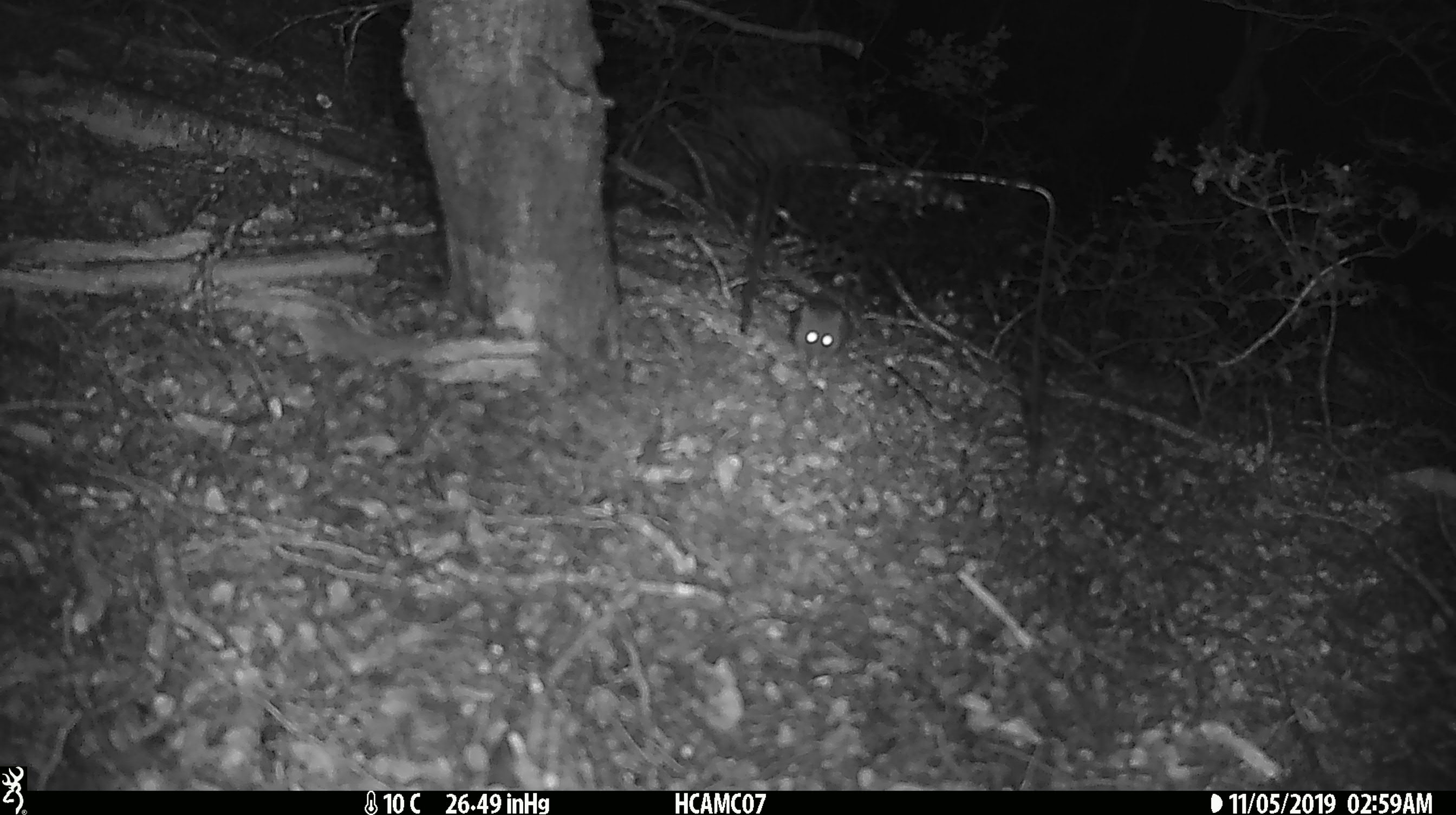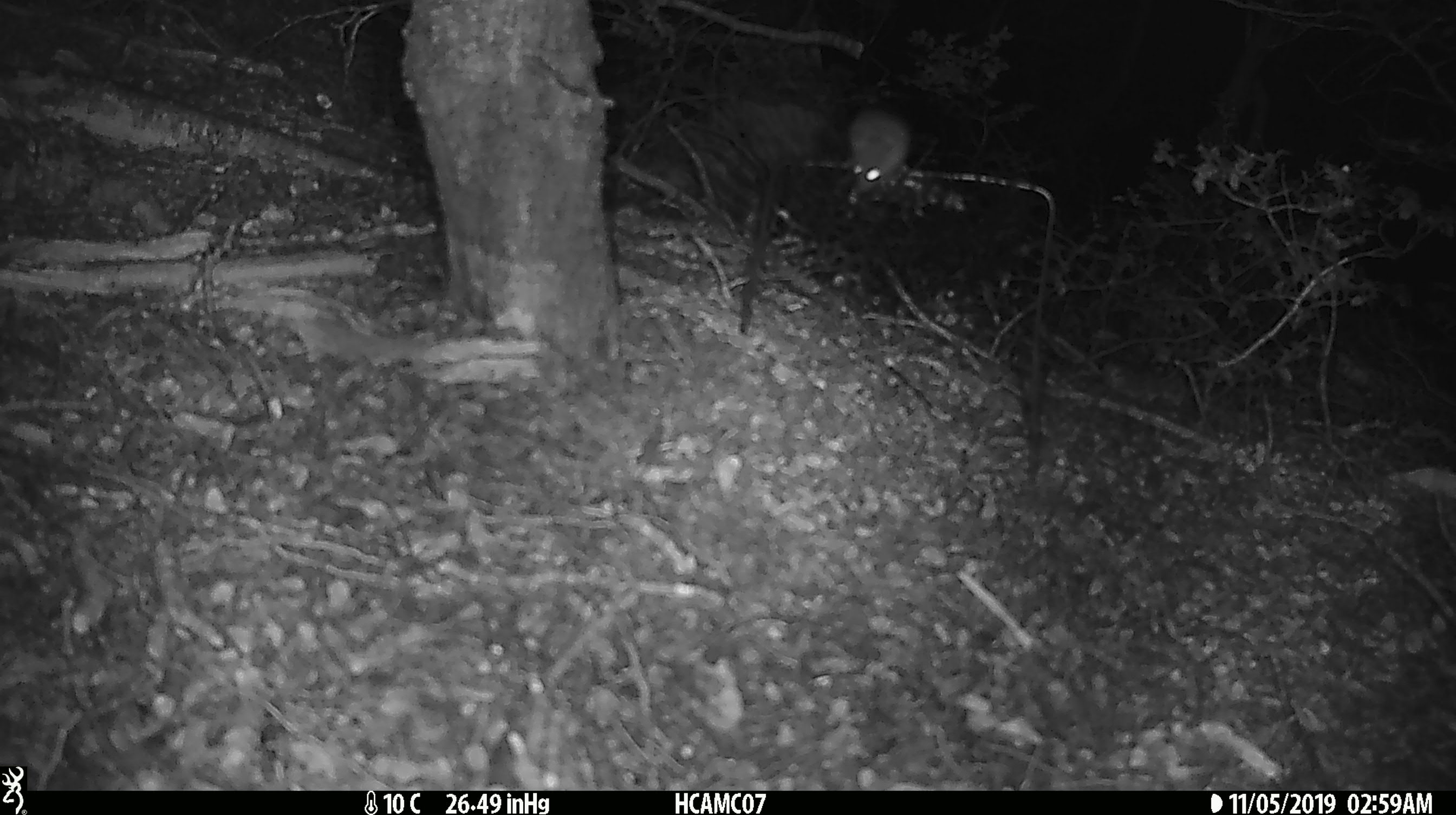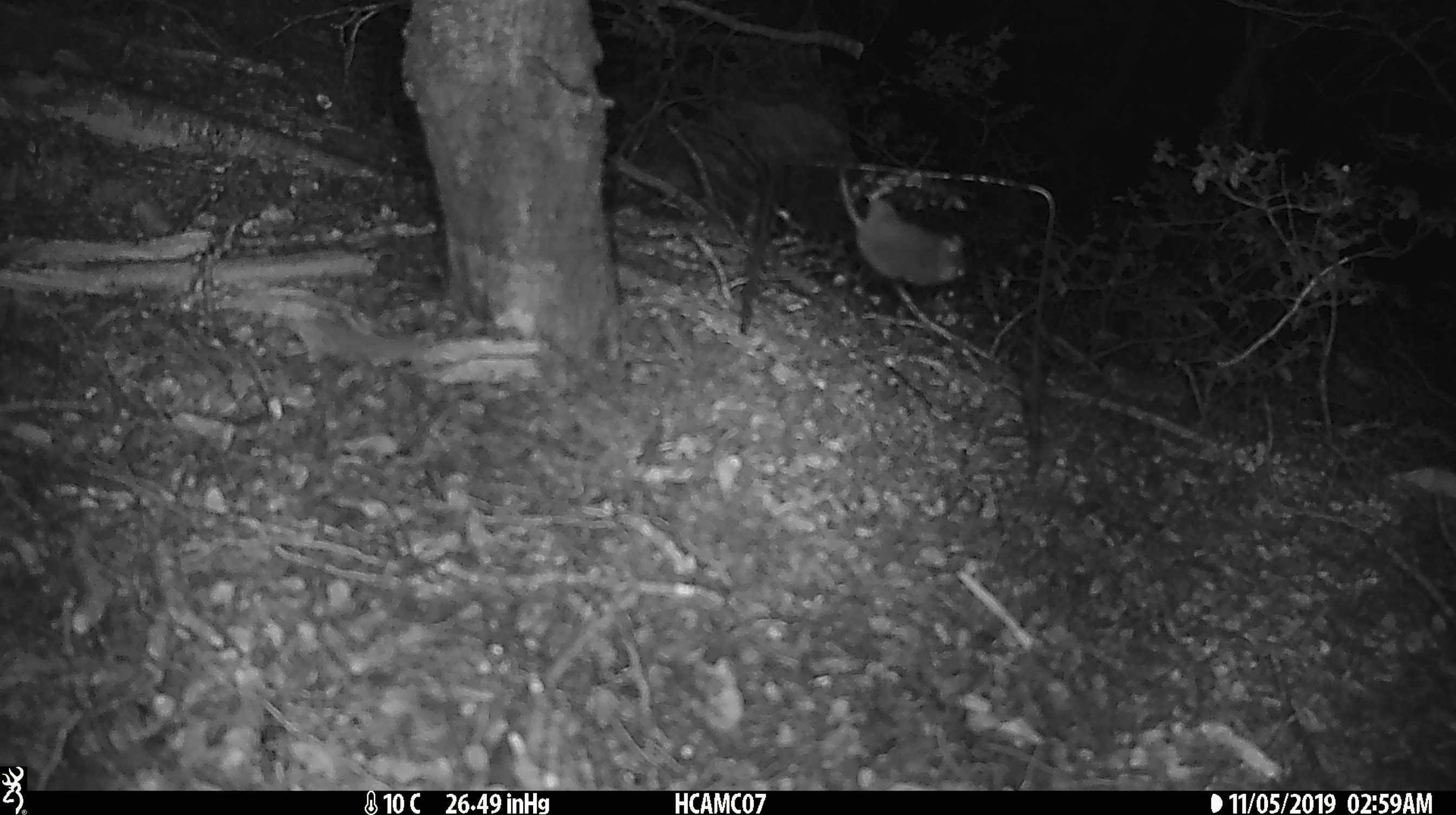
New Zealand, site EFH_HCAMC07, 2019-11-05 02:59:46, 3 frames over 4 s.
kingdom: Animalia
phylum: Chordata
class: Mammalia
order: Rodentia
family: Muridae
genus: Mus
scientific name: Mus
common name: mouse